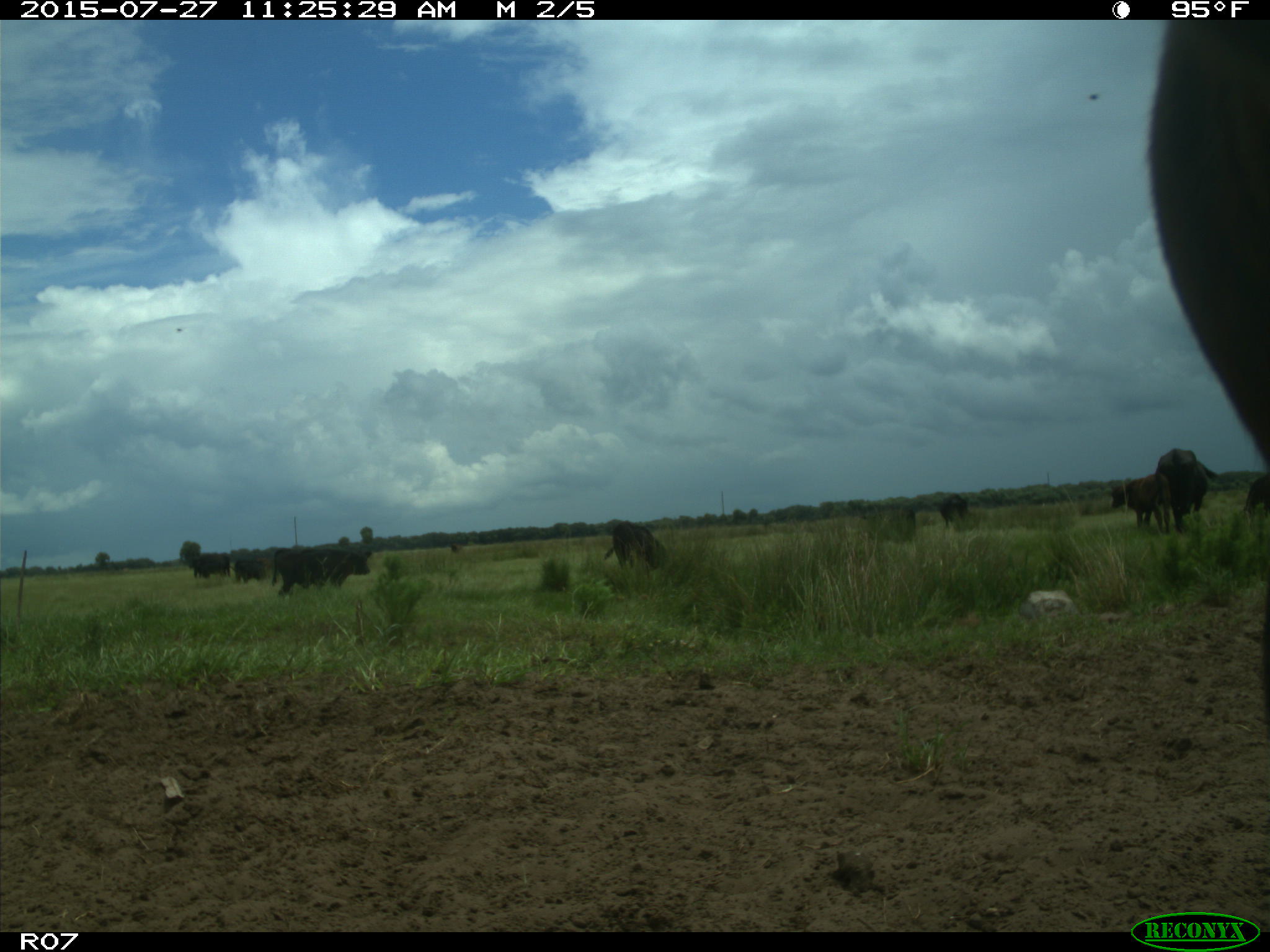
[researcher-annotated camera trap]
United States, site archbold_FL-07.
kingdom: Animalia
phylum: Chordata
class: Mammalia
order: Artiodactyla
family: Bovidae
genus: Bos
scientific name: Bos taurus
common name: domestic cow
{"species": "Bos taurus (domestic cow)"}